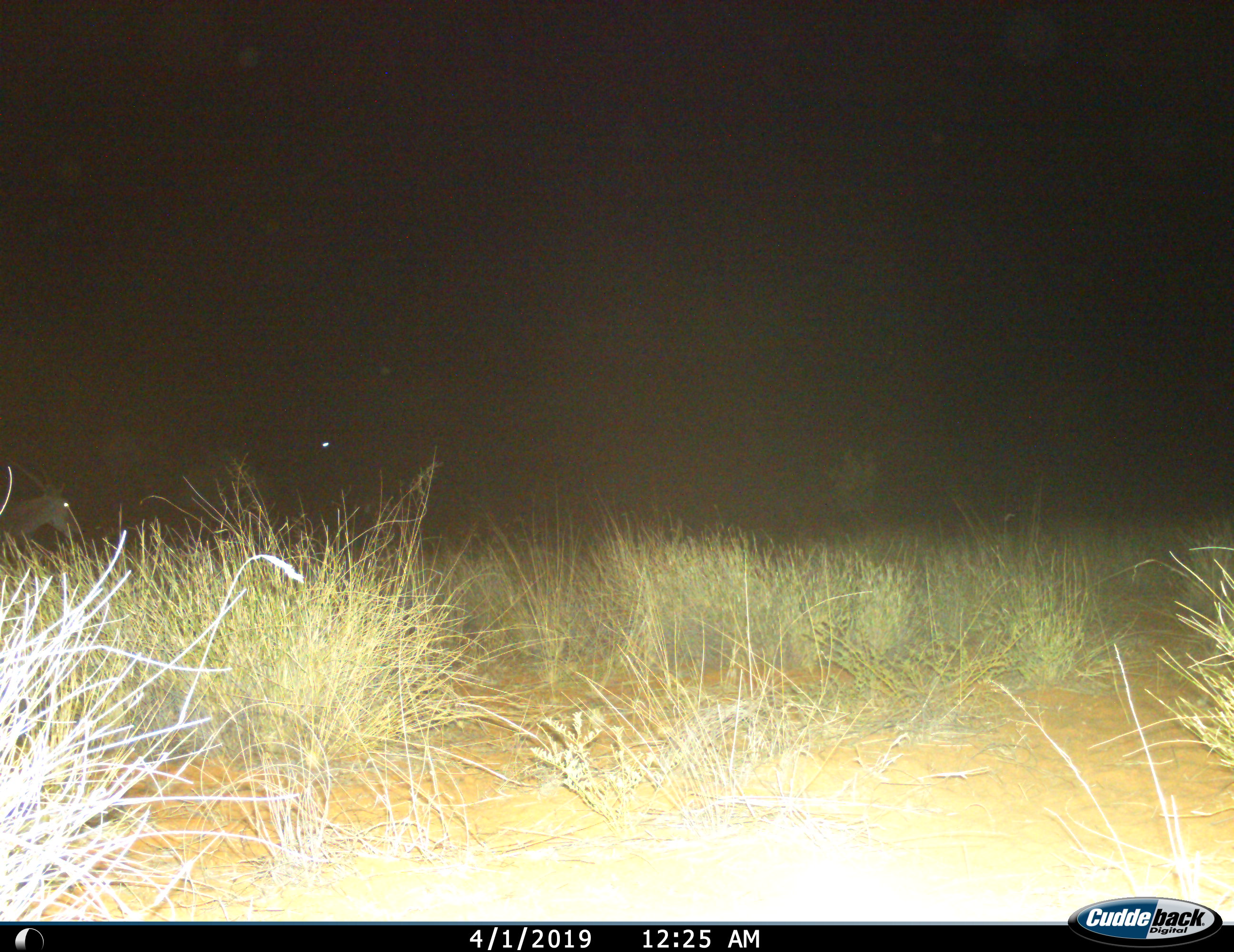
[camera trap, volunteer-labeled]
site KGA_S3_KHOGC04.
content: unidentified animal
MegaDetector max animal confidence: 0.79